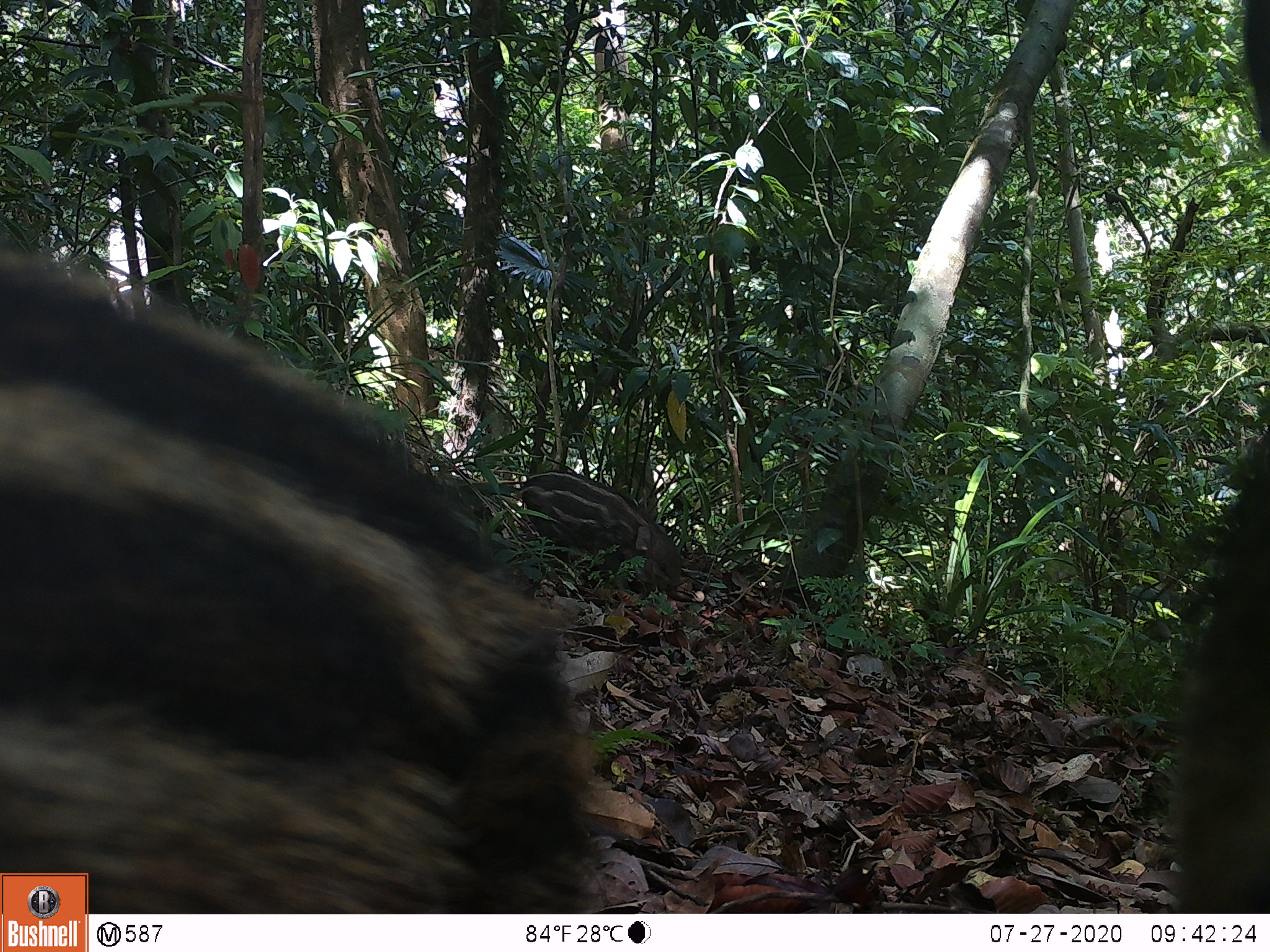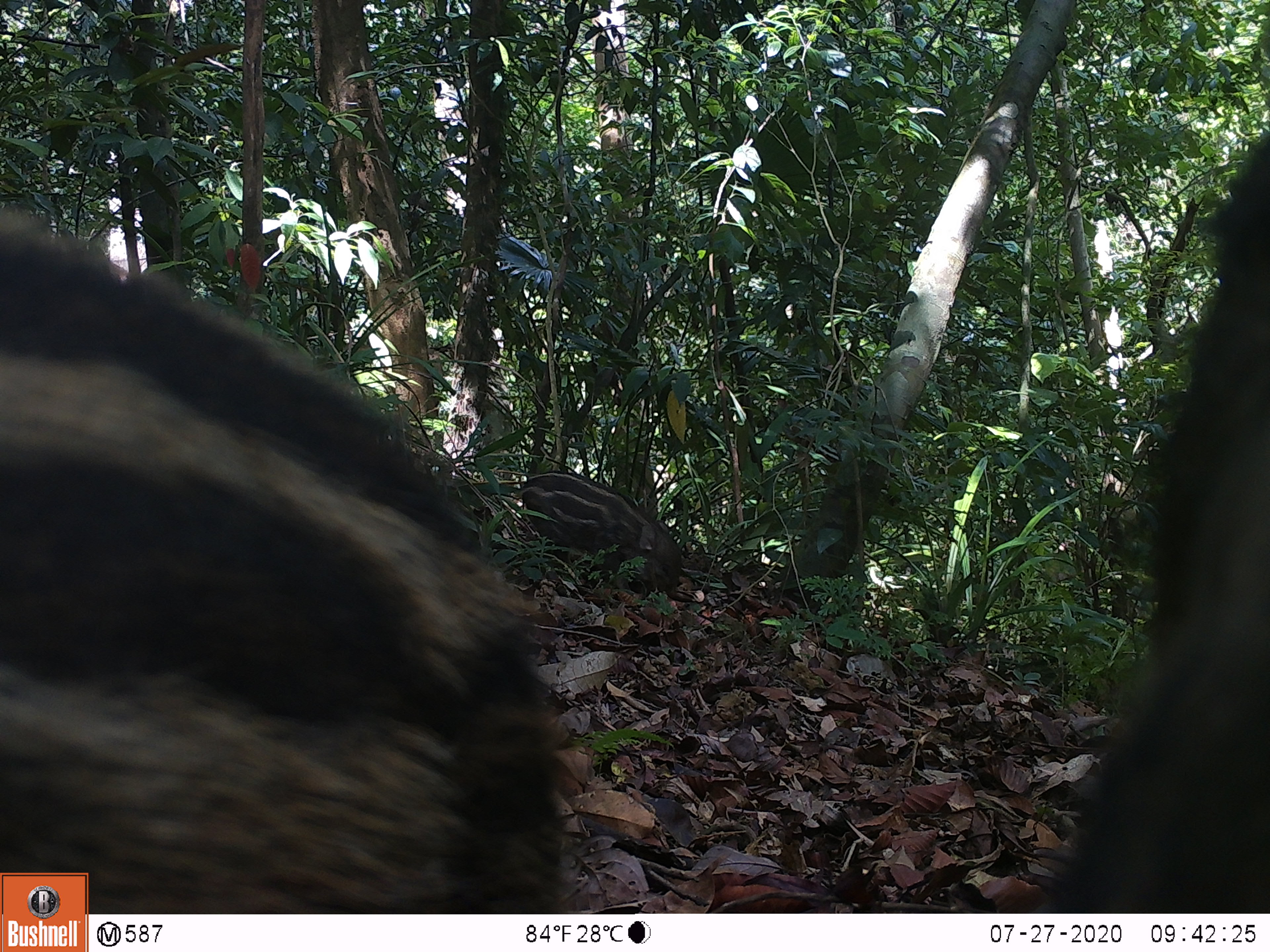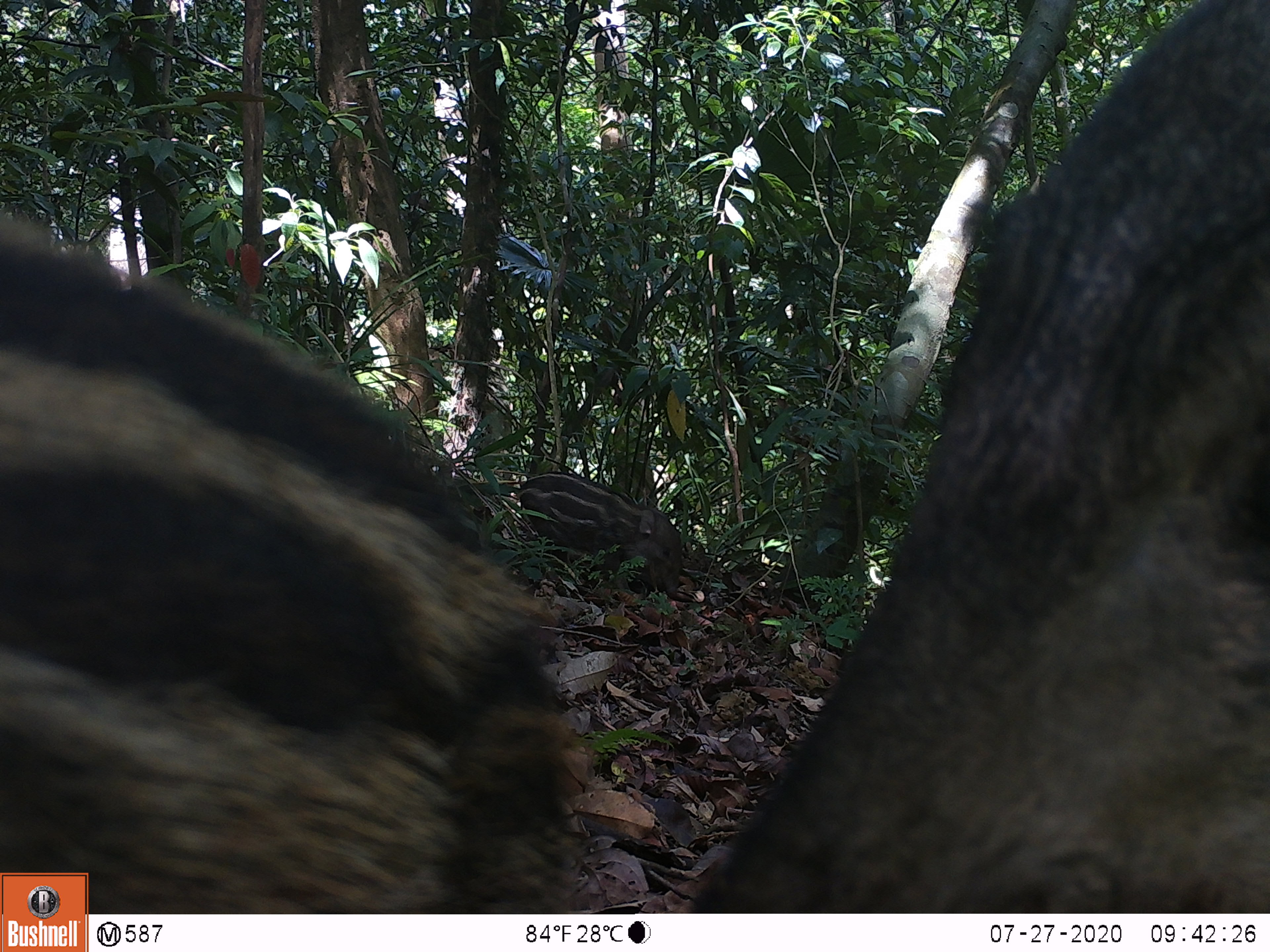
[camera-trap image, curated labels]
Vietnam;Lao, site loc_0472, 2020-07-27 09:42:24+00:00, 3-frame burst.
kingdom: Animalia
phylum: Chordata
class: Mammalia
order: Artiodactyla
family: Suidae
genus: Sus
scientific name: Sus scrofa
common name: eurasian wild pig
Eurasian wild pig (Sus scrofa). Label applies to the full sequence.